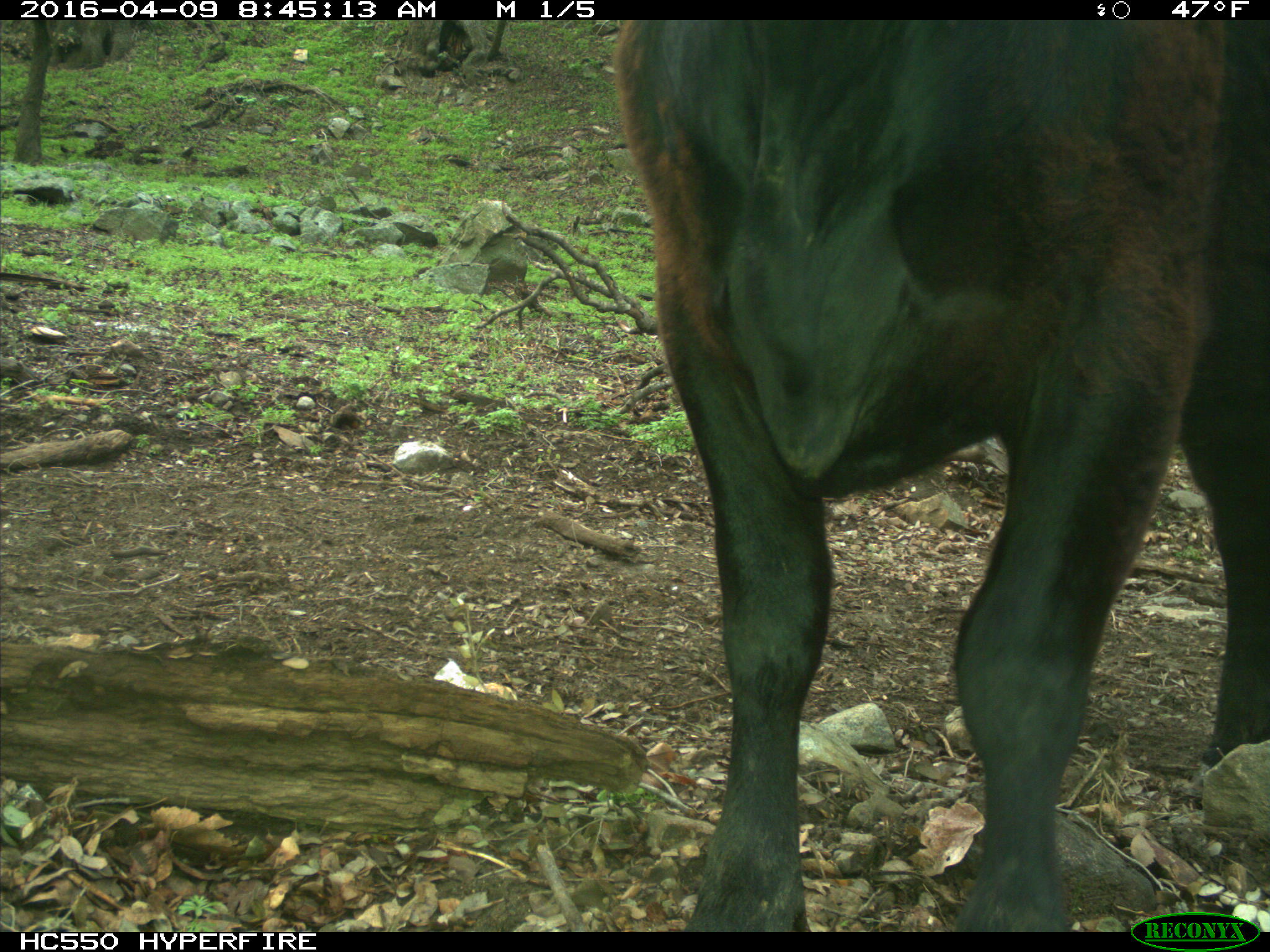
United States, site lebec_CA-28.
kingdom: Animalia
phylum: Chordata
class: Mammalia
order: Artiodactyla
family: Bovidae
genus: Bos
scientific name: Bos taurus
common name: domestic cow